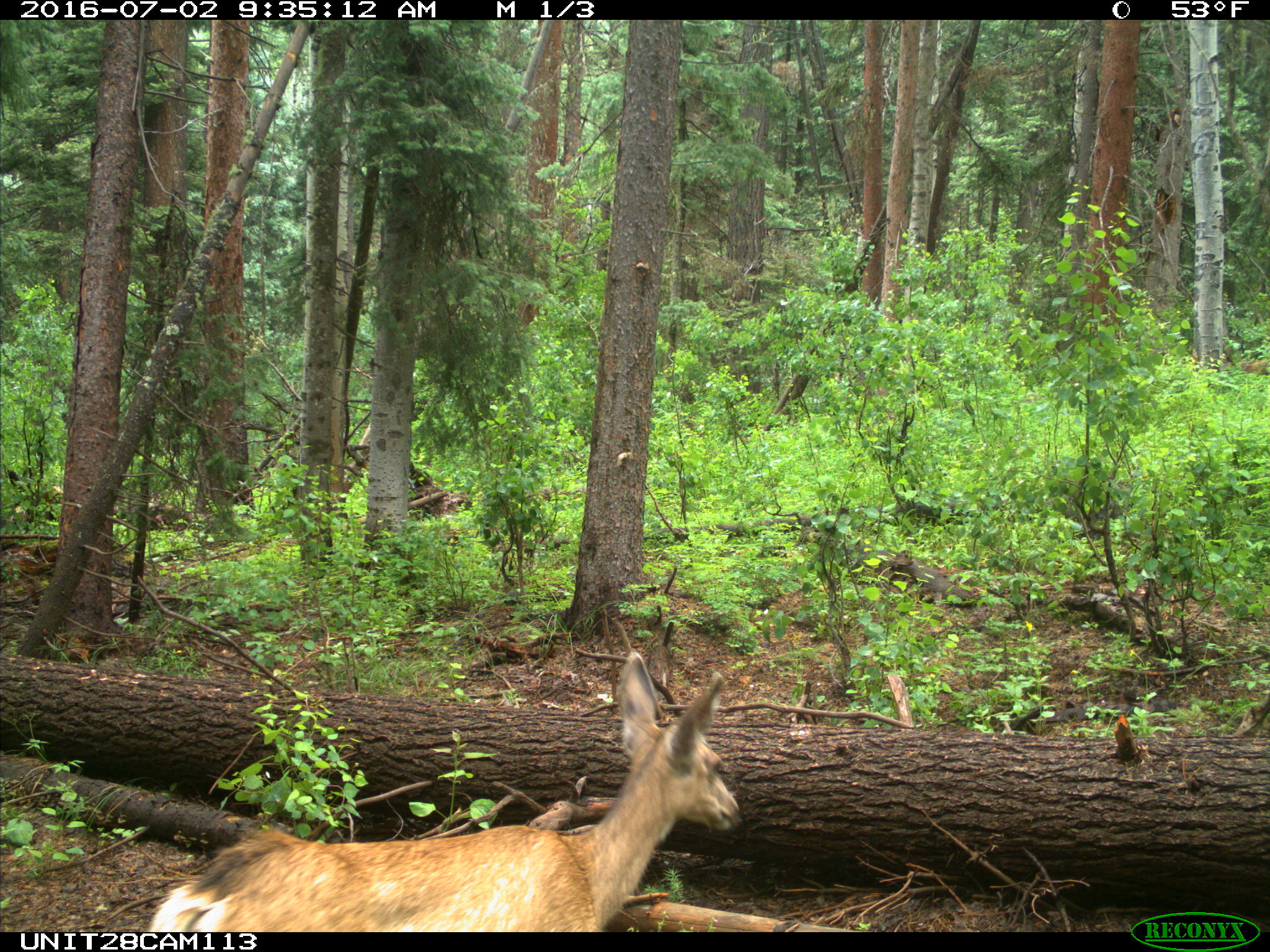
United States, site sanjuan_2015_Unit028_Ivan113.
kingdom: Animalia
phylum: Chordata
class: Mammalia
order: Artiodactyla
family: Cervidae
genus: Odocoileus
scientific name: Odocoileus hemionus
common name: mule deer